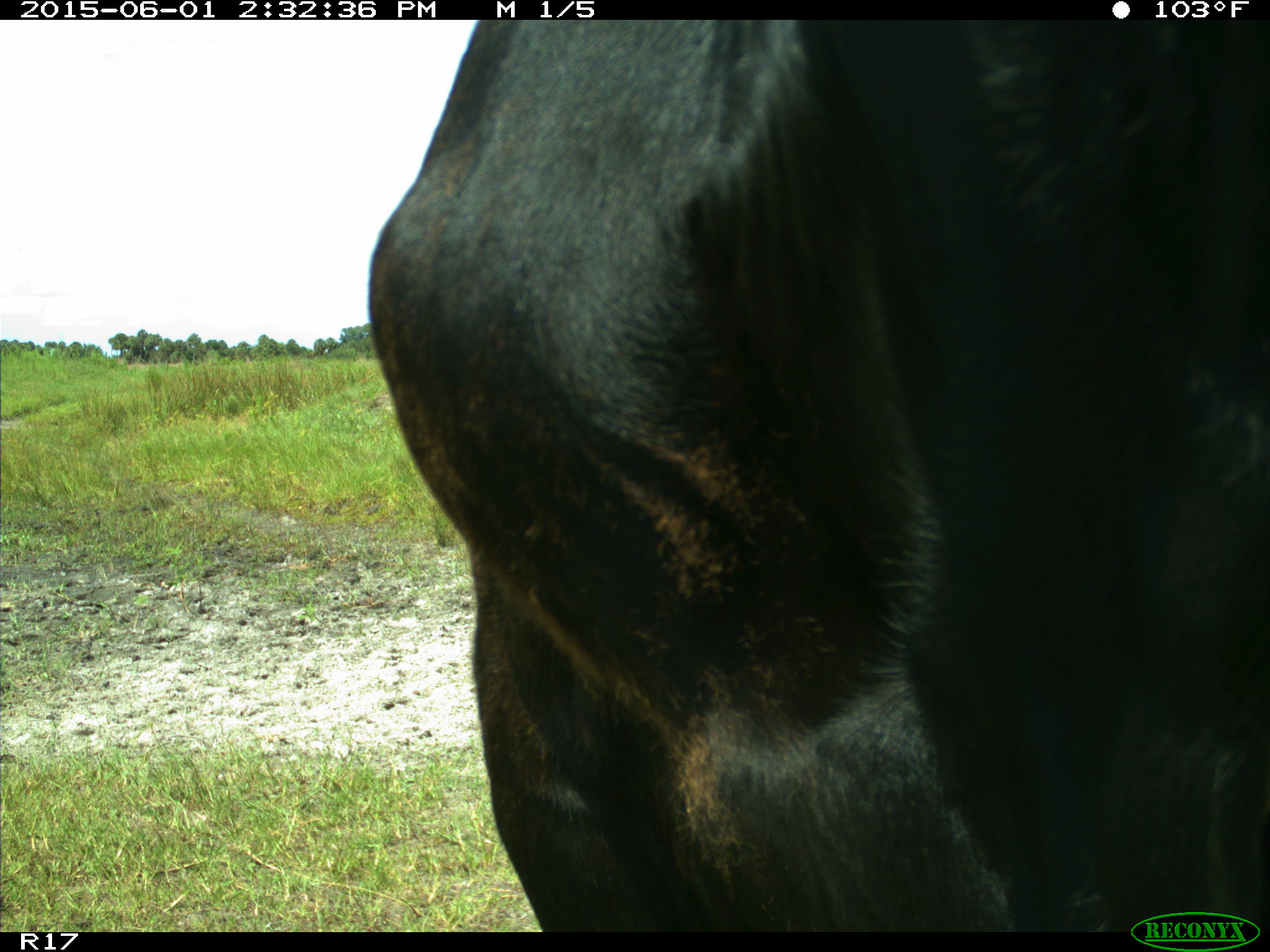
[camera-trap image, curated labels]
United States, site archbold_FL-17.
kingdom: Animalia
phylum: Chordata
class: Mammalia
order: Artiodactyla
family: Bovidae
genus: Bos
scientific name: Bos taurus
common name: domestic cow